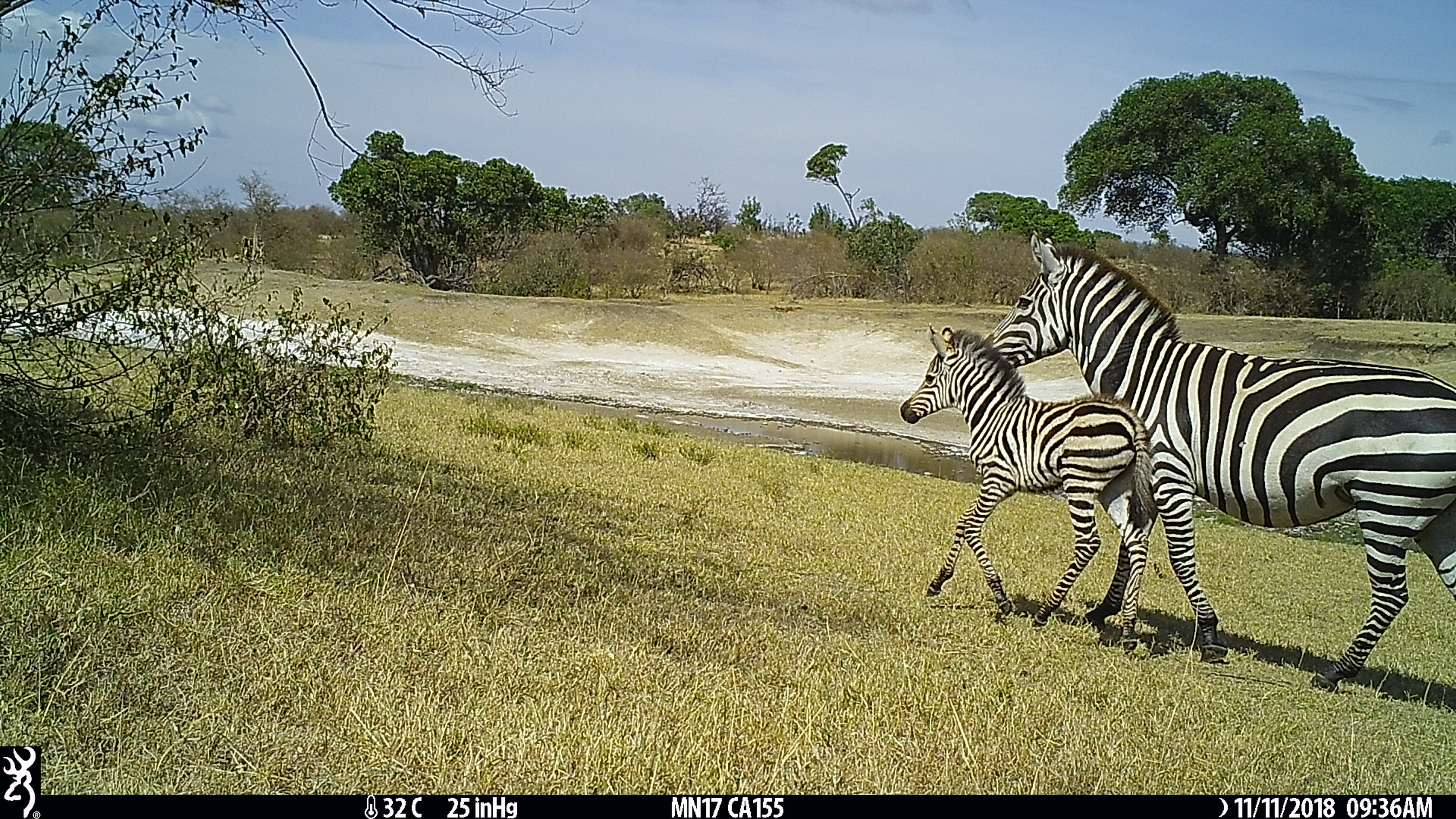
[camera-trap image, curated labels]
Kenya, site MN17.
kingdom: Animalia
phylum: Chordata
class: Mammalia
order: Perissodactyla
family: Equidae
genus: Equus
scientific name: Equus quagga burchellii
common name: burchell's zebra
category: zebra